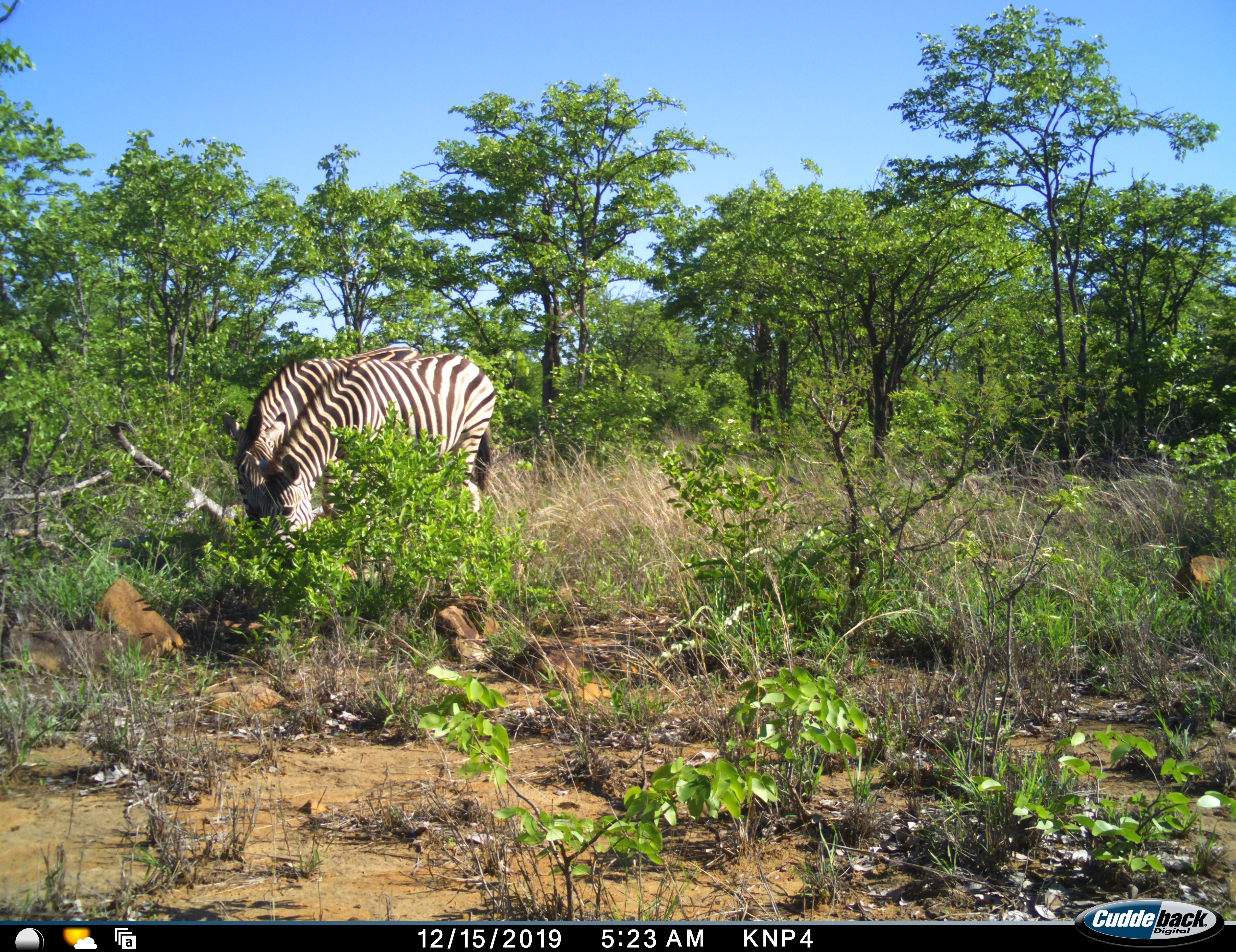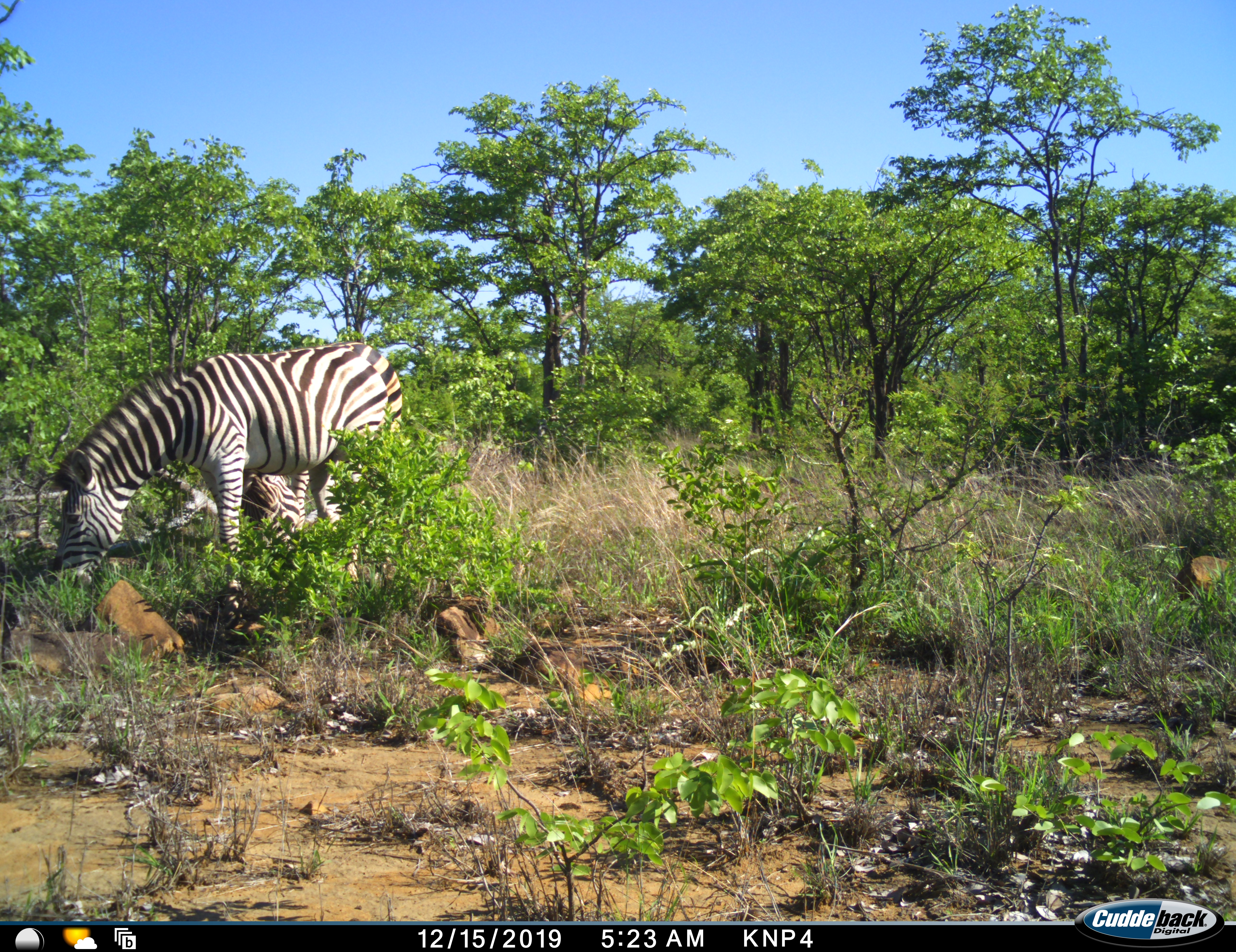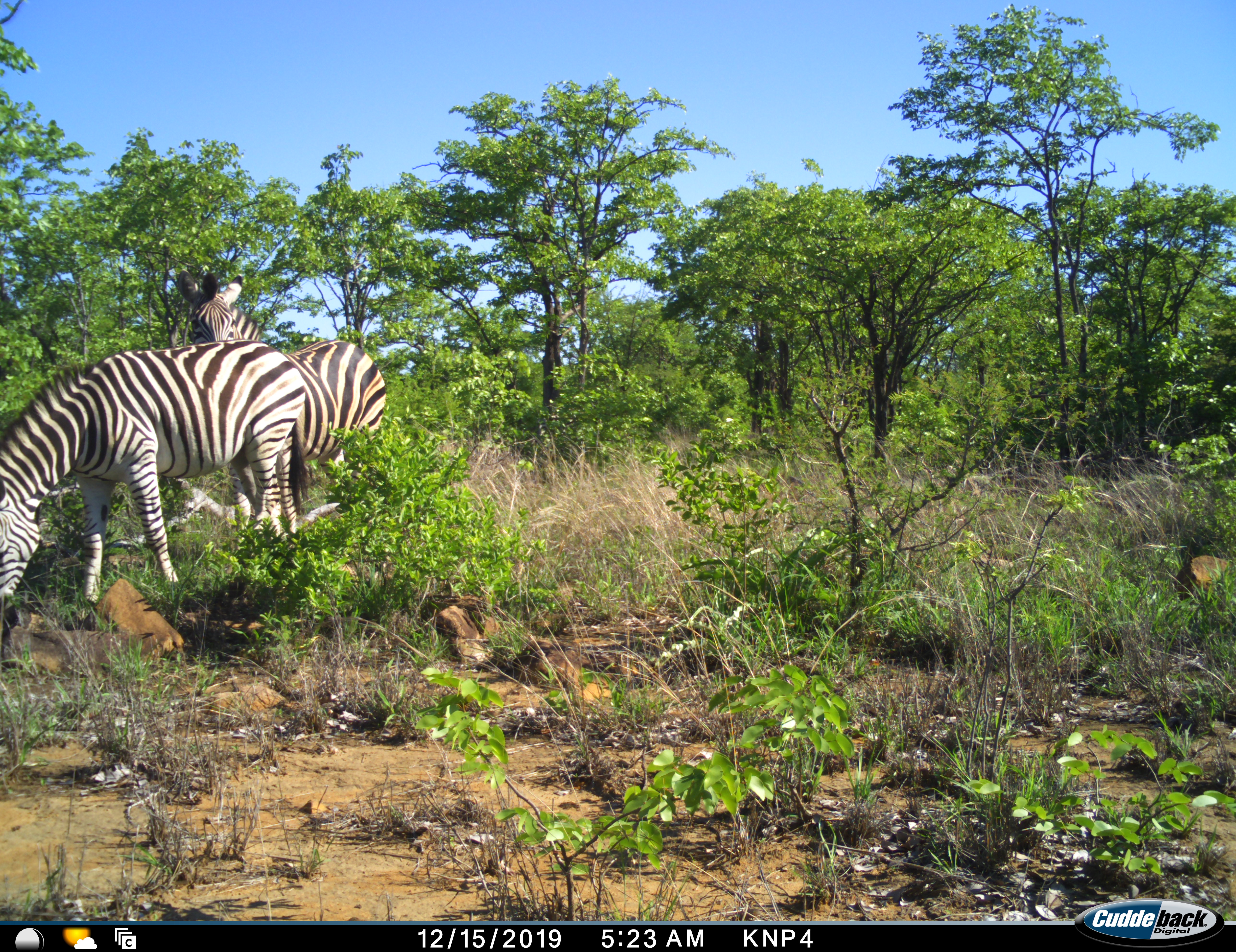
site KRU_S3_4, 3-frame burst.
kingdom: Animalia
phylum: Chordata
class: Mammalia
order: Perissodactyla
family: Equidae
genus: Equus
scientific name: Equus quagga burchellii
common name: burchell's zebra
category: zebraburchells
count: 2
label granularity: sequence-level